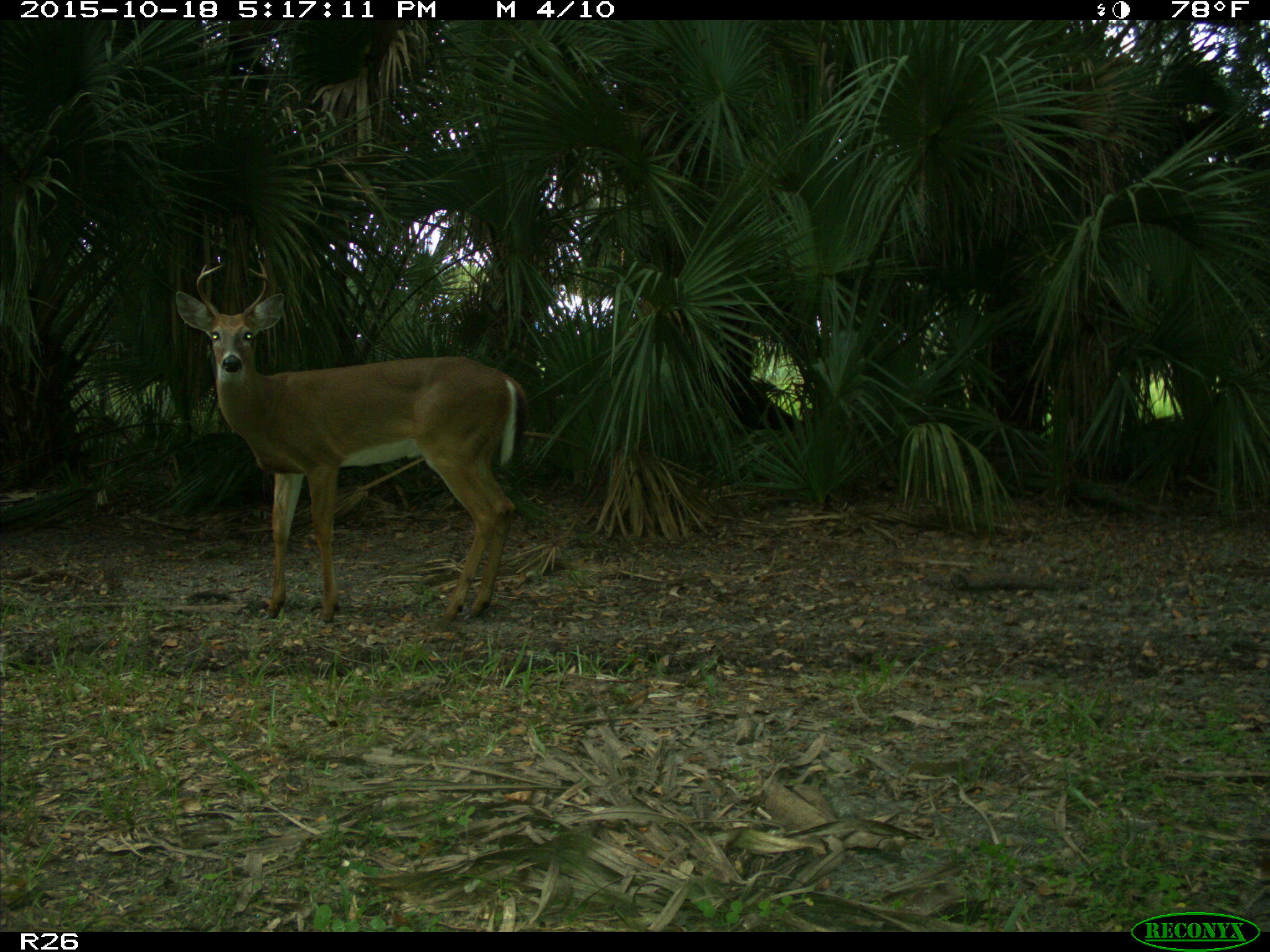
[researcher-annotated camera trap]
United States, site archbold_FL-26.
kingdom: Animalia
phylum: Chordata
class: Mammalia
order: Artiodactyla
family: Cervidae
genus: Odocoileus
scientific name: Odocoileus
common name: deer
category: unidentified deer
Unidentified deer (deer) (Odocoileus).